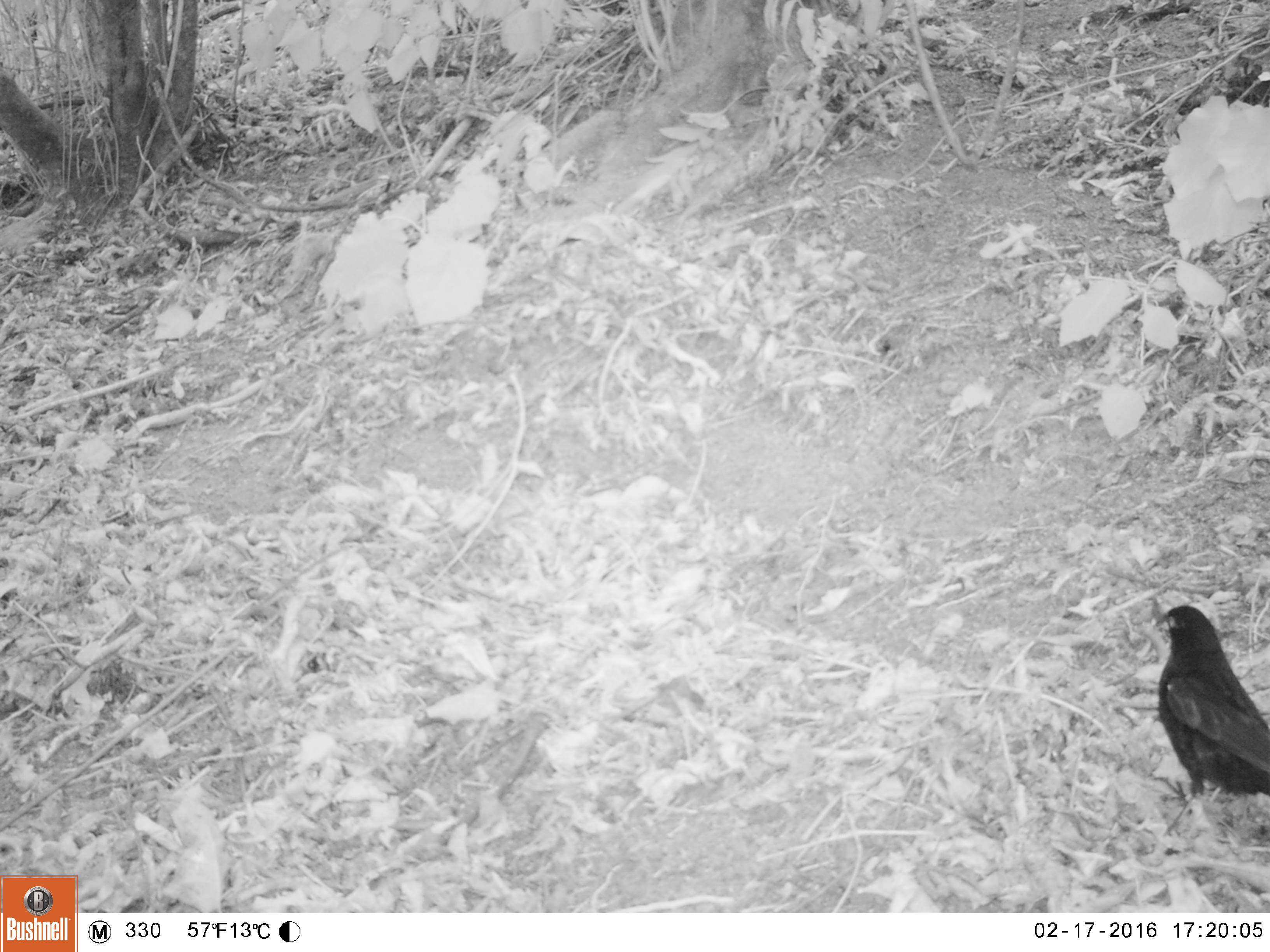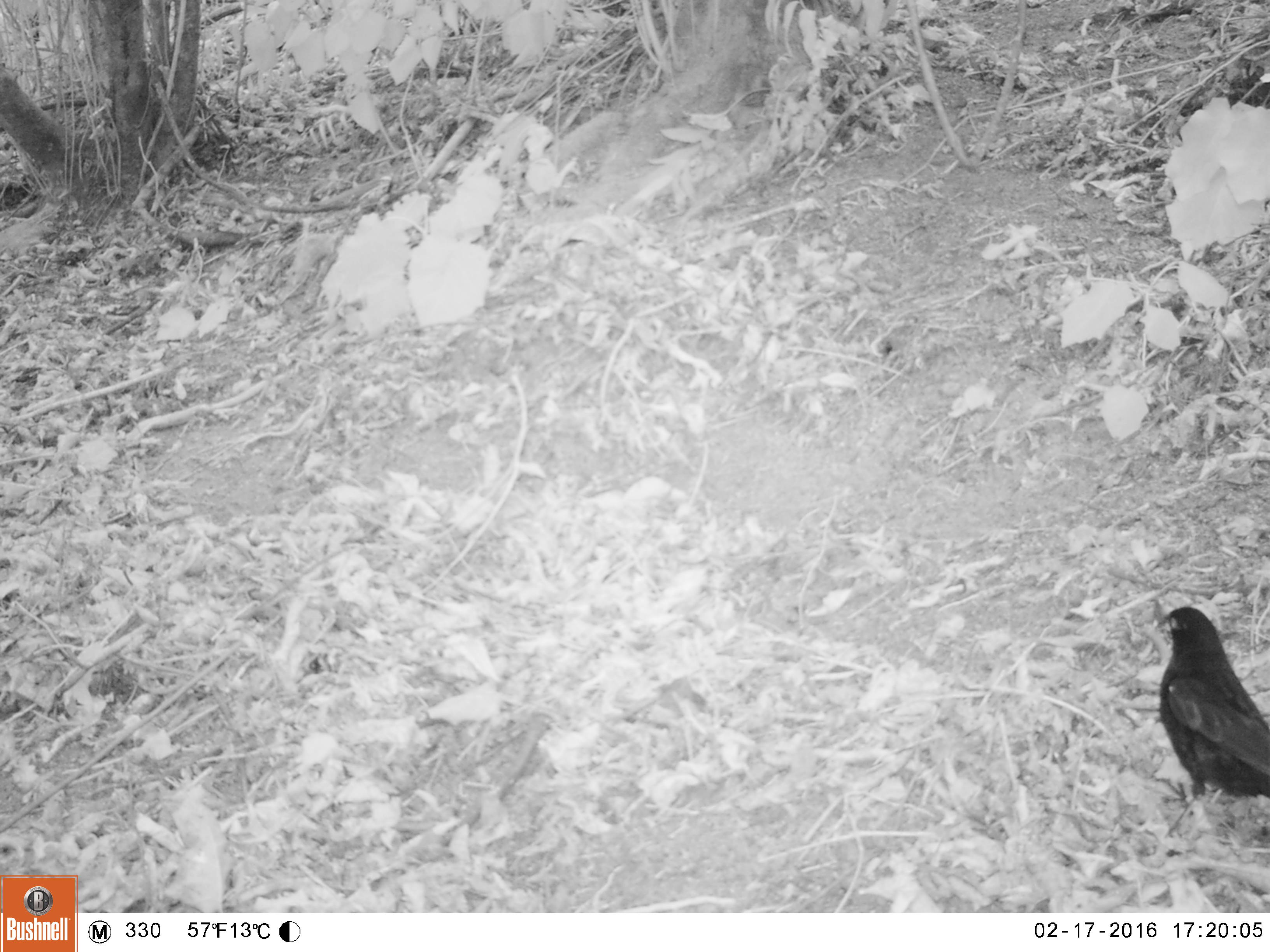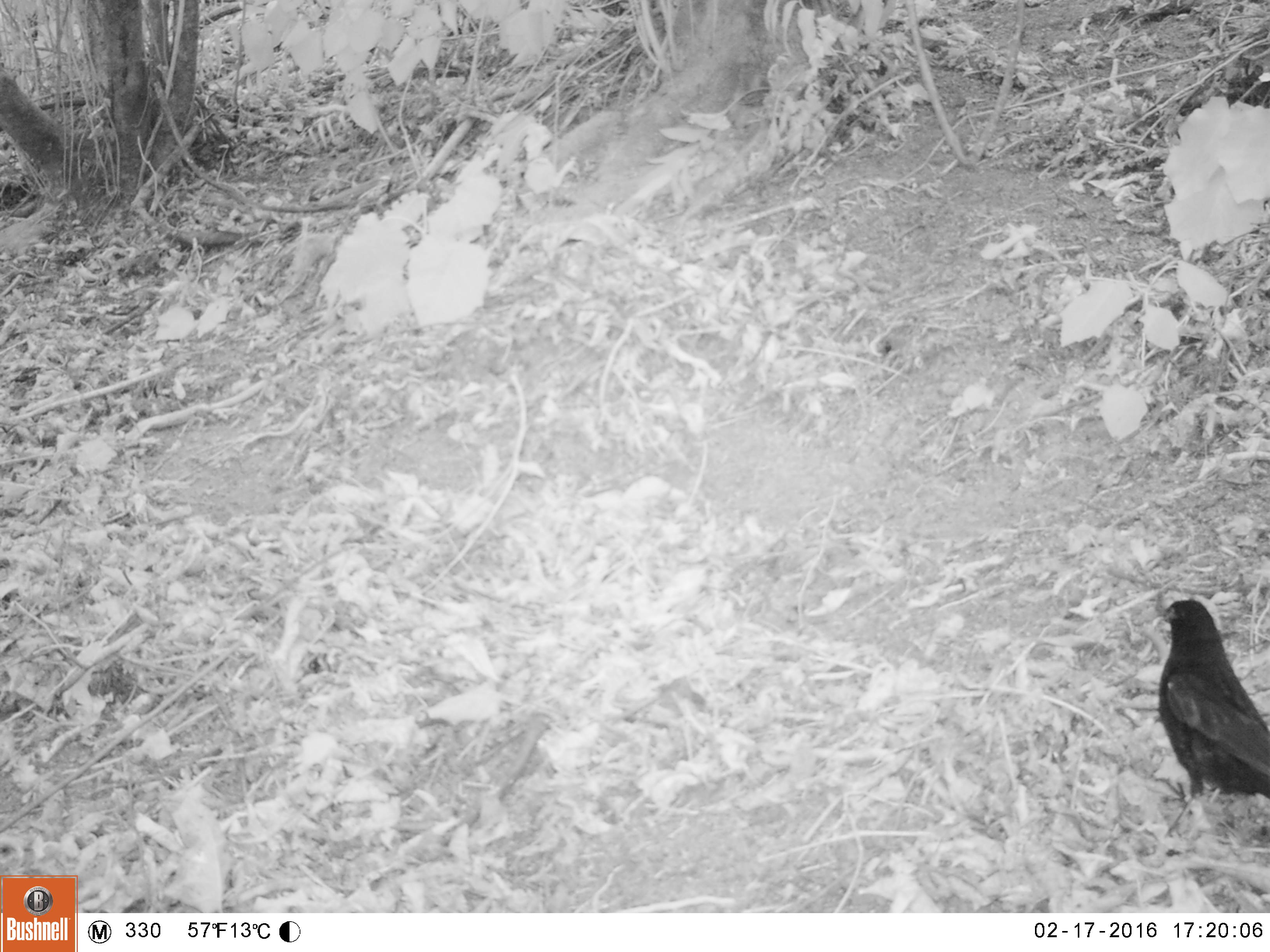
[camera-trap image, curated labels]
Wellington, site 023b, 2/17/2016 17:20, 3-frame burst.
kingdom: Animalia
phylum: Chordata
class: Aves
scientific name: Aves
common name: bird